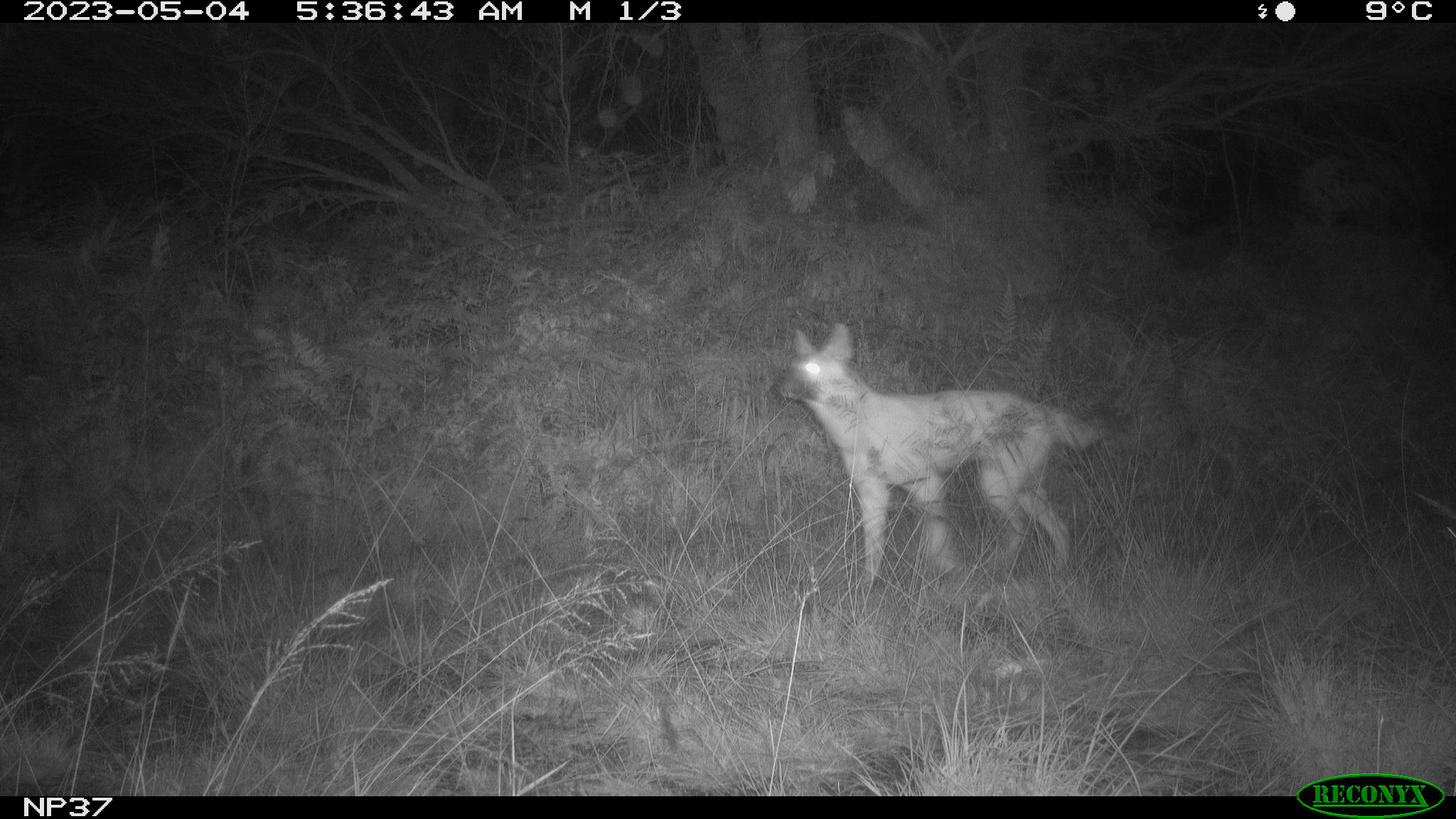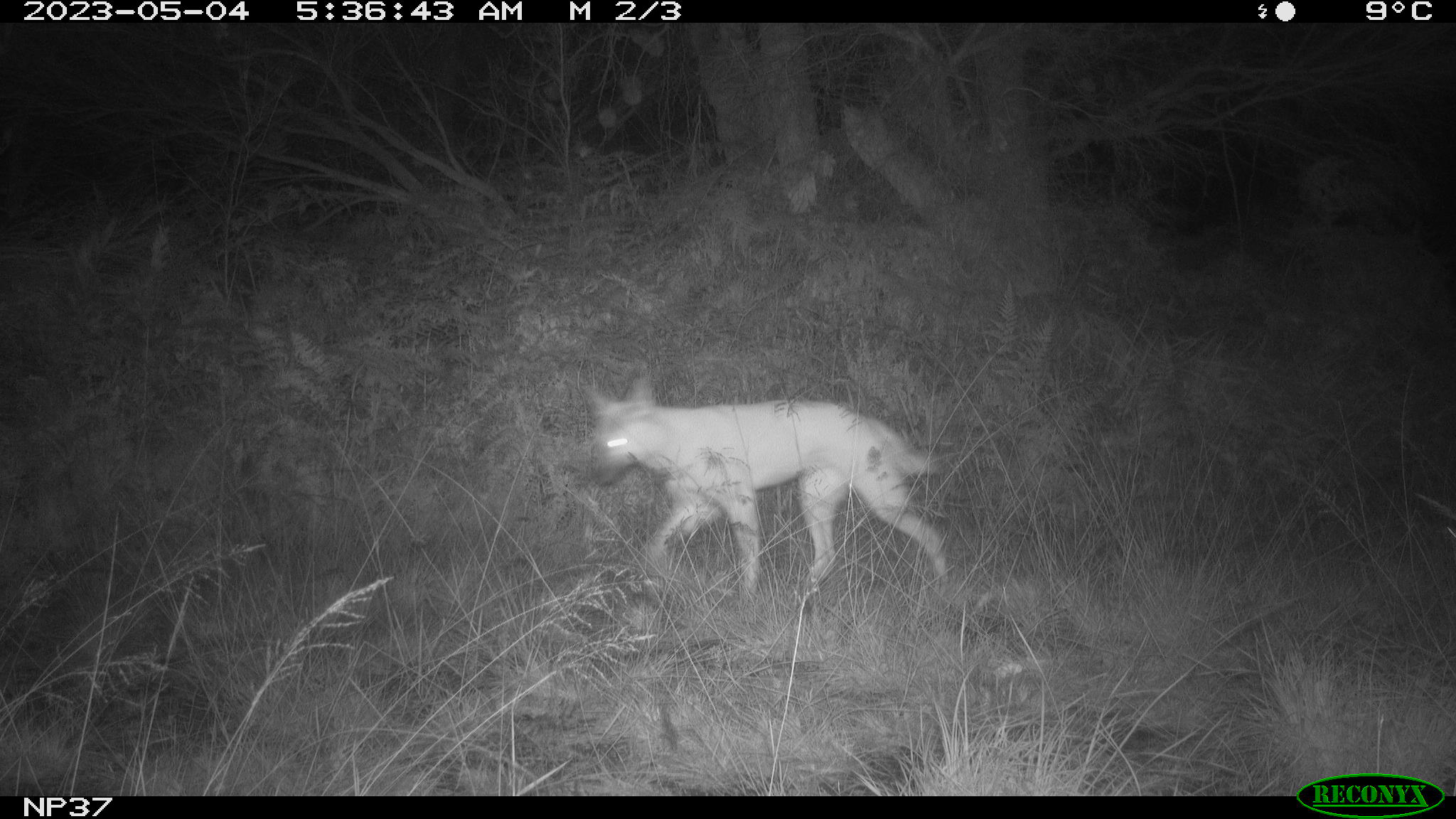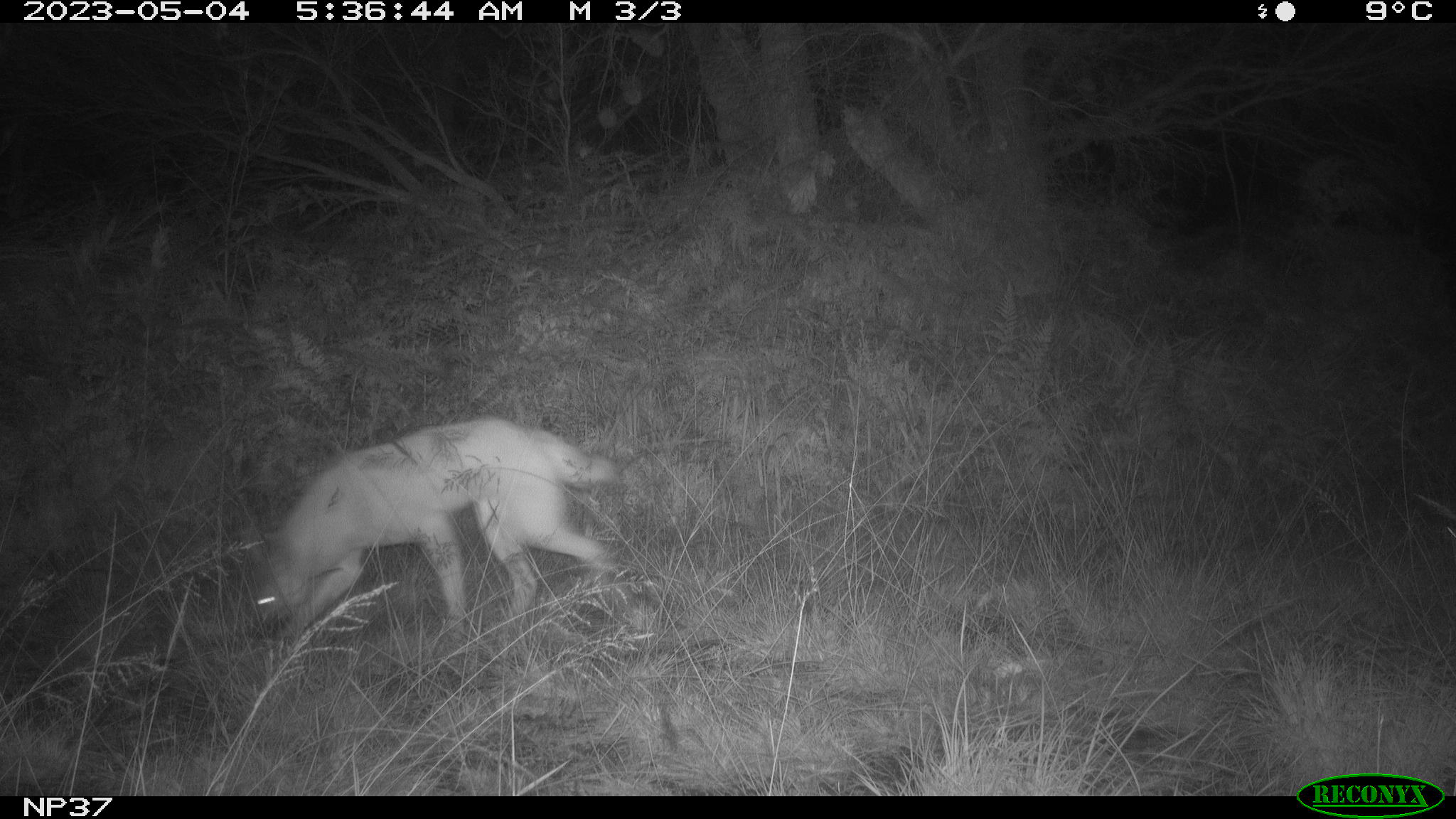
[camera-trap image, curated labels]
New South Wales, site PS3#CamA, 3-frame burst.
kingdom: Animalia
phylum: Chordata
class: Mammalia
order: Carnivora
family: Canidae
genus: Canis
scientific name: Canis familiaris dingo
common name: dingo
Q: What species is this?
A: Dingo (Canis familiaris dingo).